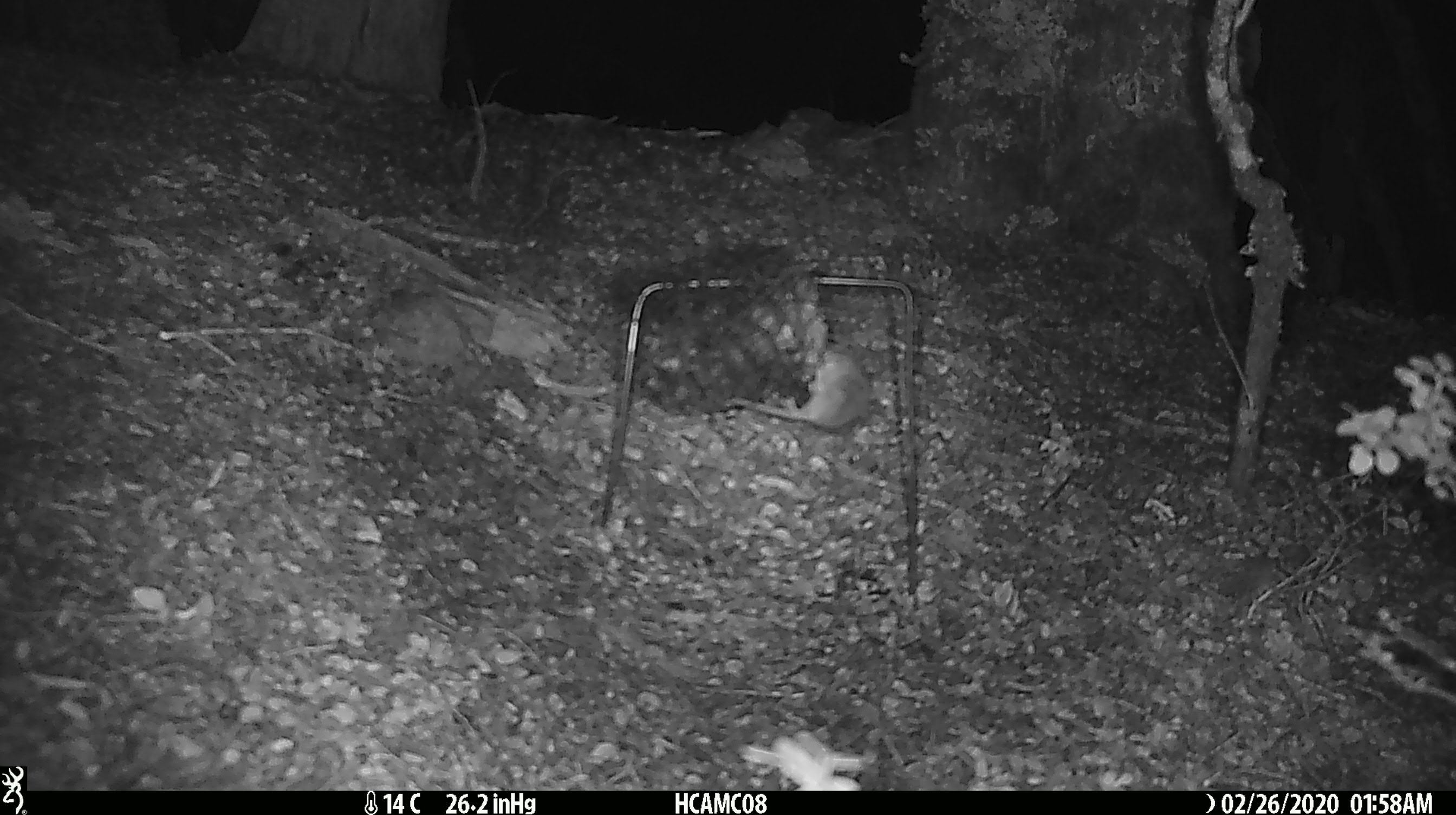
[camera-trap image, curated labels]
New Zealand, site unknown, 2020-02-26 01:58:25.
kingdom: Animalia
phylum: Chordata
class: Mammalia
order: Rodentia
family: Muridae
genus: Mus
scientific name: Mus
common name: mouse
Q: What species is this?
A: Mouse (Mus).